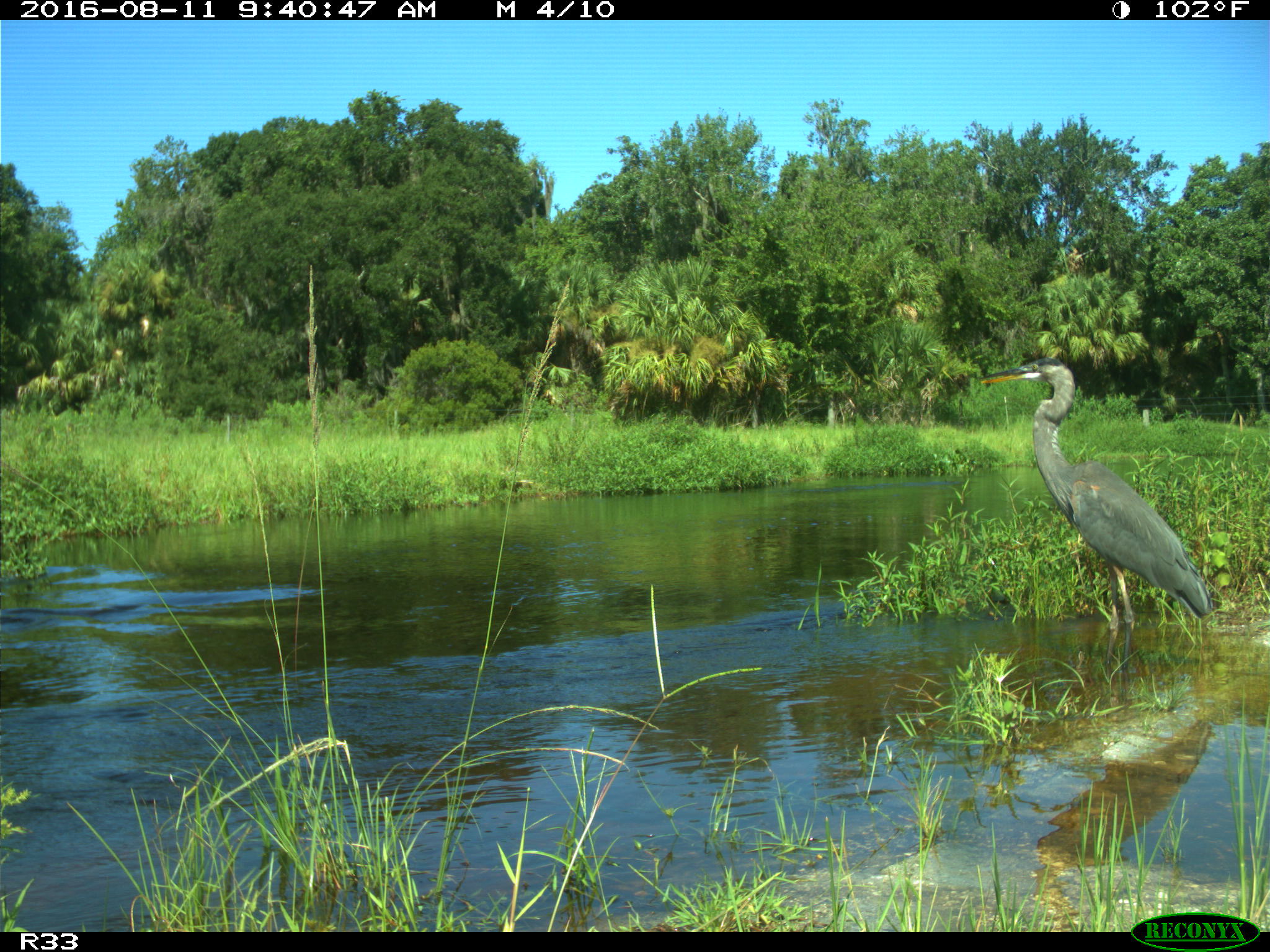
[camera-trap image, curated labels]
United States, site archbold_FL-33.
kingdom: Animalia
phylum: Chordata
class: Aves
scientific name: Aves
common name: birds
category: unidentified bird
Unidentified bird (birds) (Aves).